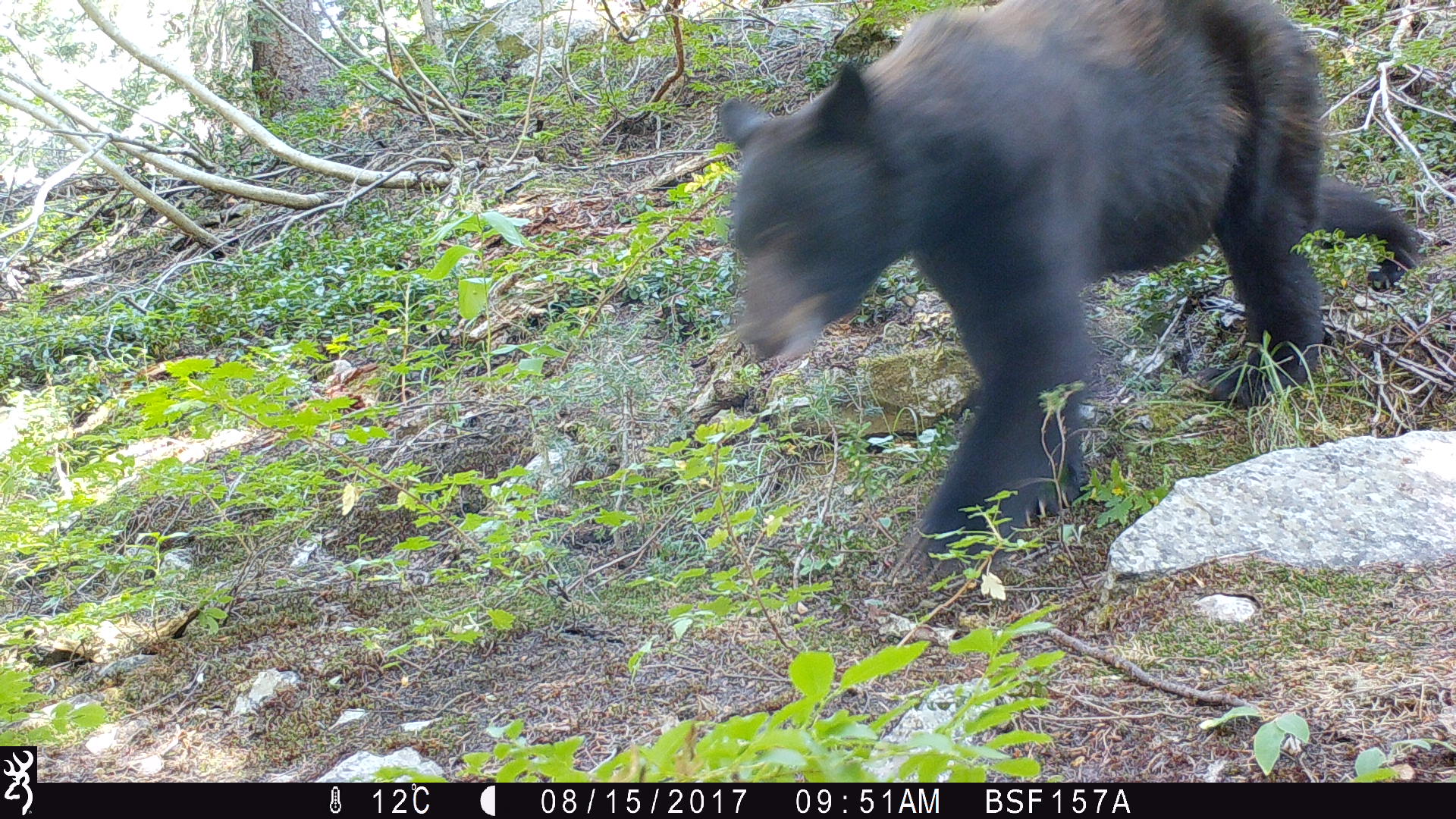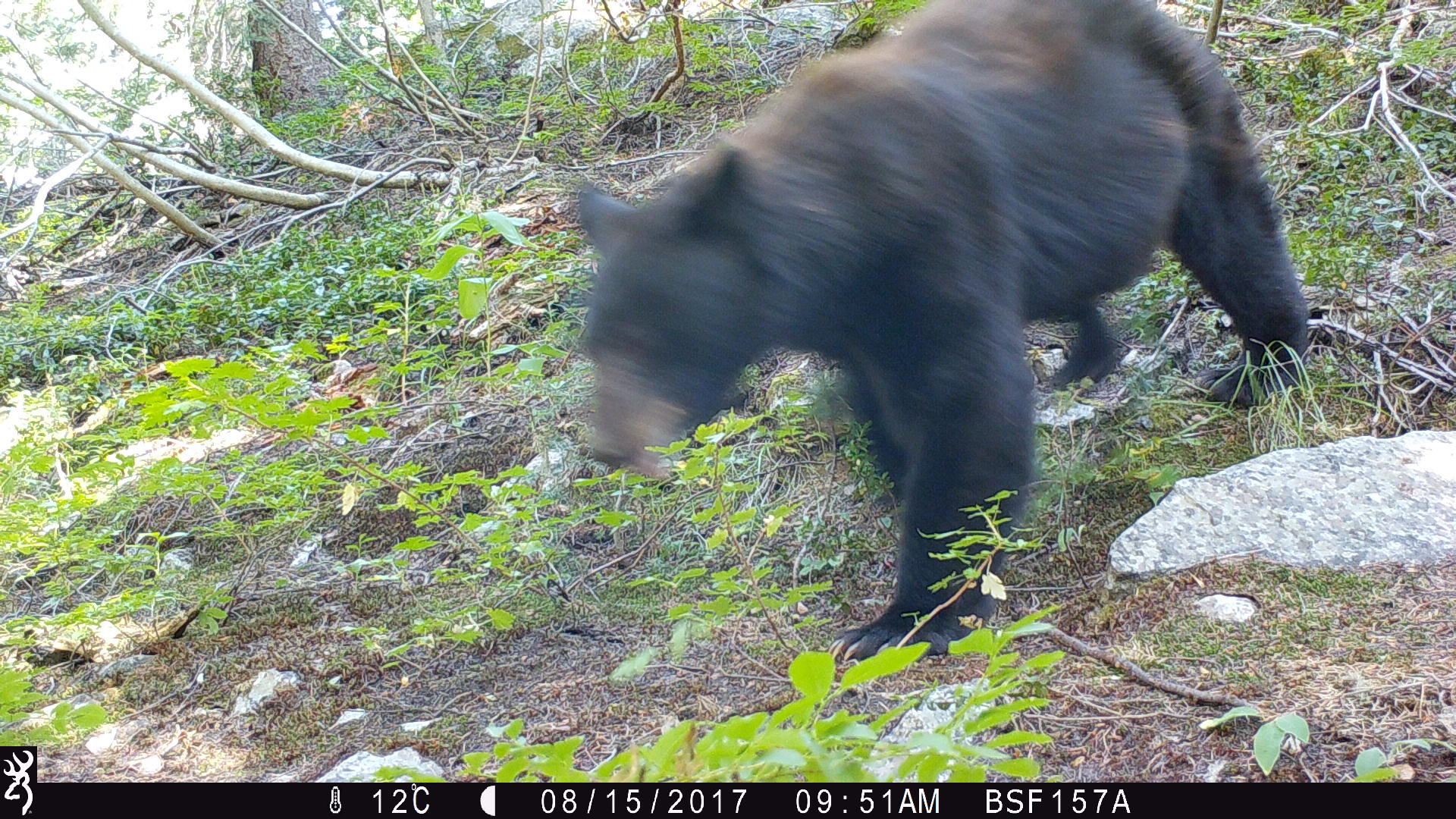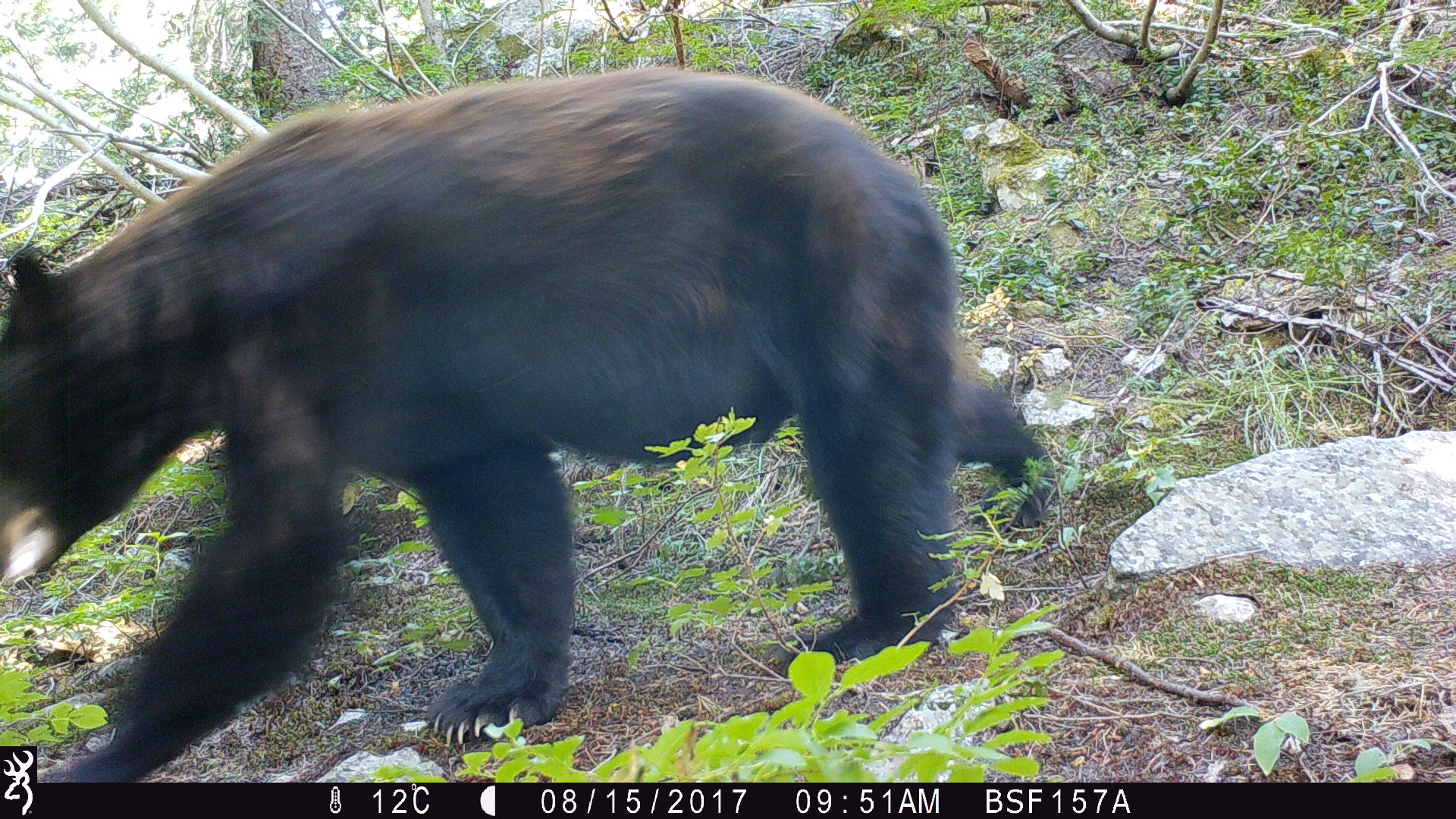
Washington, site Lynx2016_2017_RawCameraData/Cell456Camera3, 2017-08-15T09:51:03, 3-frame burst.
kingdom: Animalia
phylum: Chordata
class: Mammalia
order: Carnivora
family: Ursidae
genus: Ursus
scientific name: Ursus americanus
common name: american black bear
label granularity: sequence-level